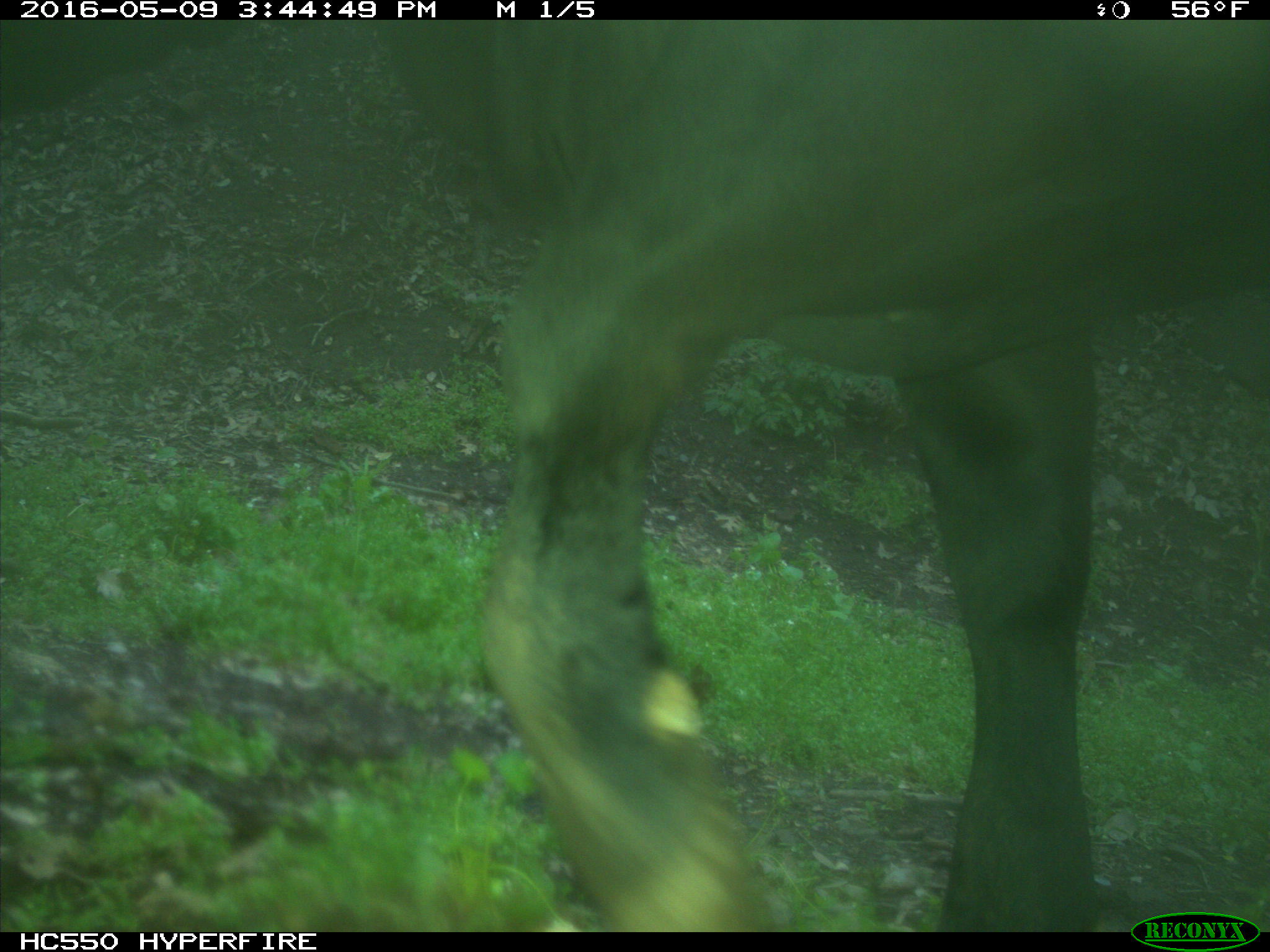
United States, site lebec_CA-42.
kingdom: Animalia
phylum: Chordata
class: Mammalia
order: Artiodactyla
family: Bovidae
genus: Bos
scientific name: Bos taurus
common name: domestic cow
Bos taurus (domestic cow).